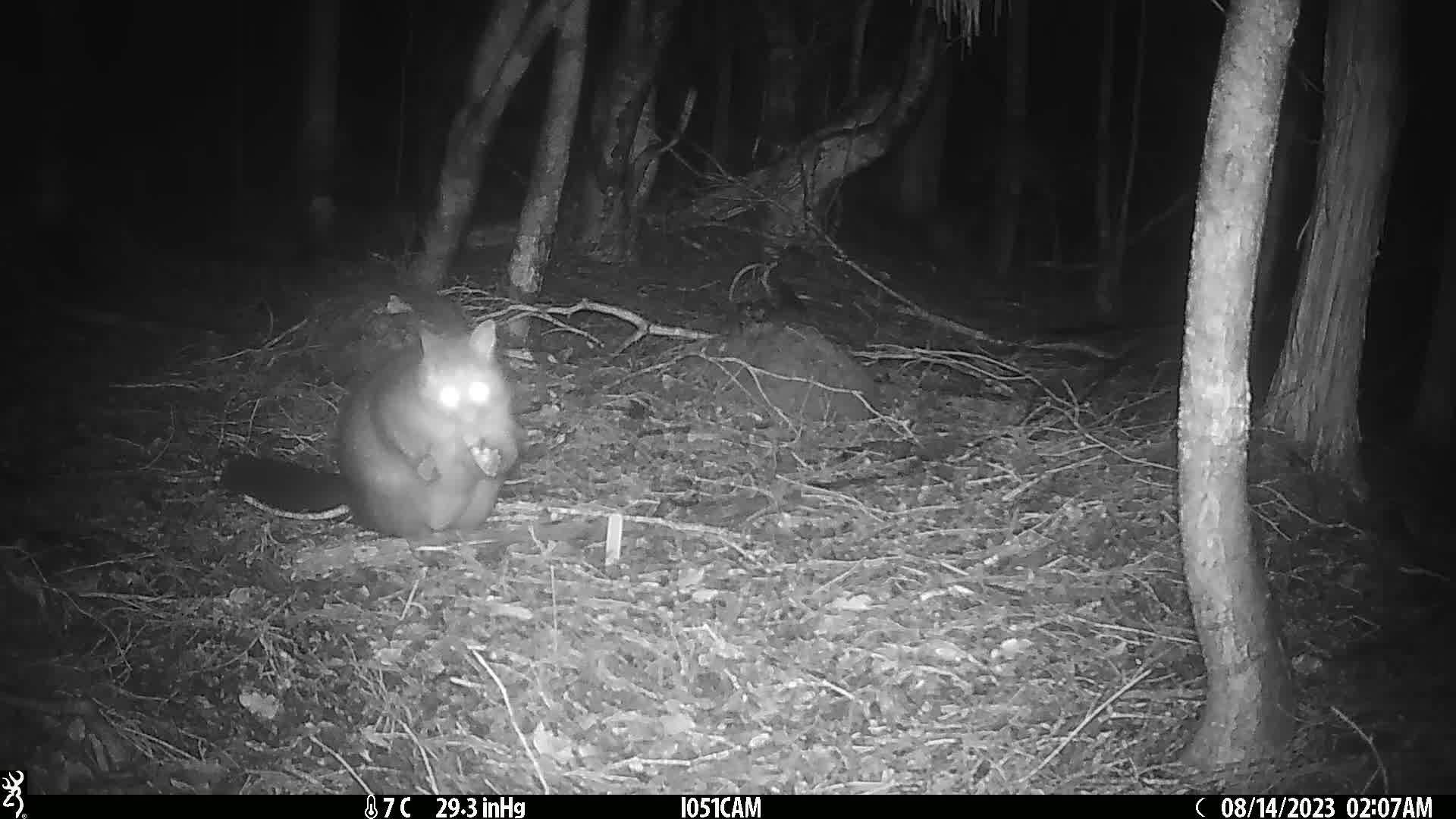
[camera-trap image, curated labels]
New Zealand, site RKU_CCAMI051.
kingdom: Animalia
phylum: Chordata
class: Mammalia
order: Diprotodontia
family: Phalangeridae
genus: Trichosurus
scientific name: Trichosurus vulpecula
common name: common brushtail possum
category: possum